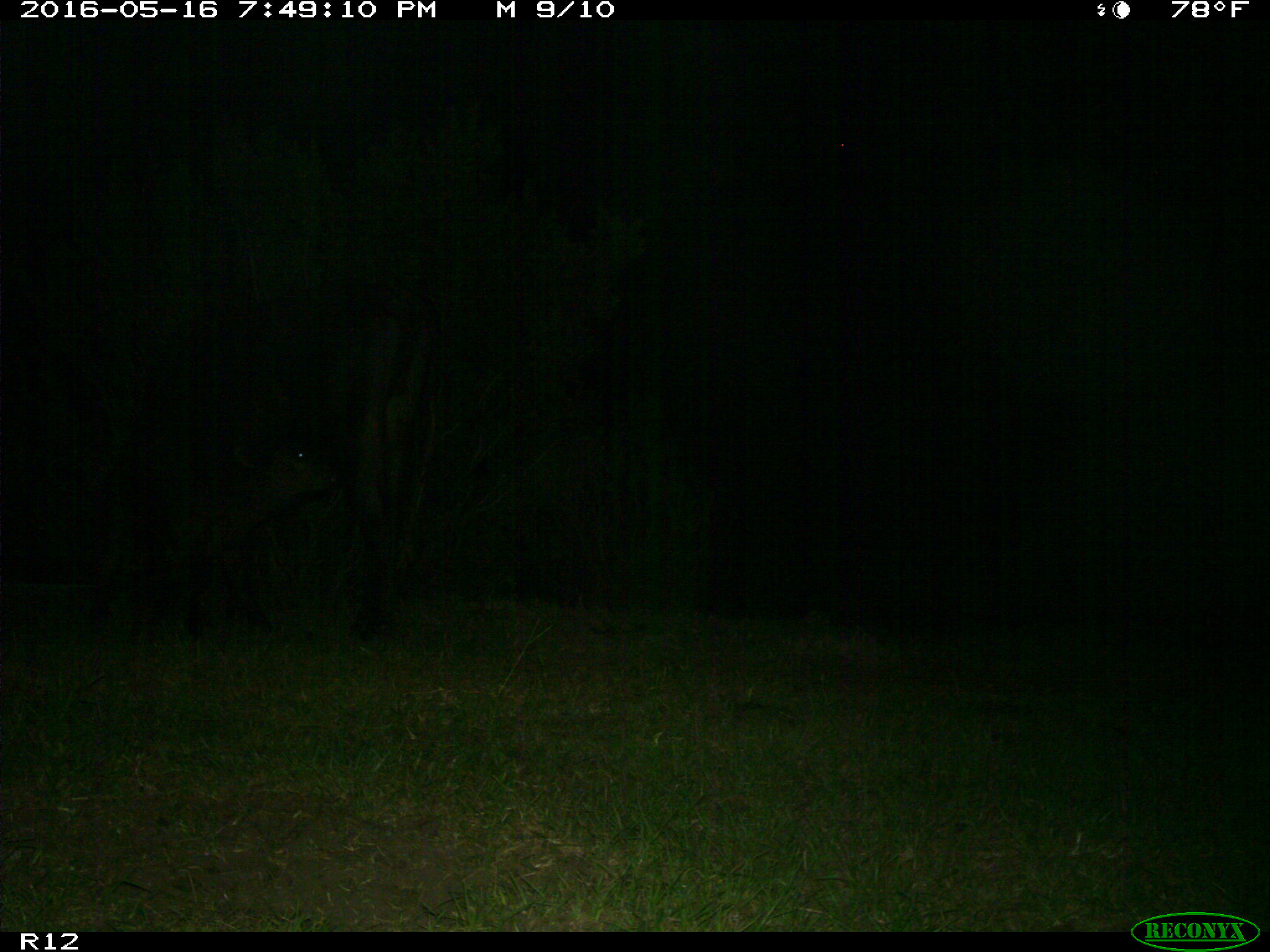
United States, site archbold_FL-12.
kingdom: Animalia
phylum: Chordata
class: Mammalia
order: Artiodactyla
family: Bovidae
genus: Bos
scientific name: Bos taurus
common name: domestic cow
Bos taurus (domestic cow).